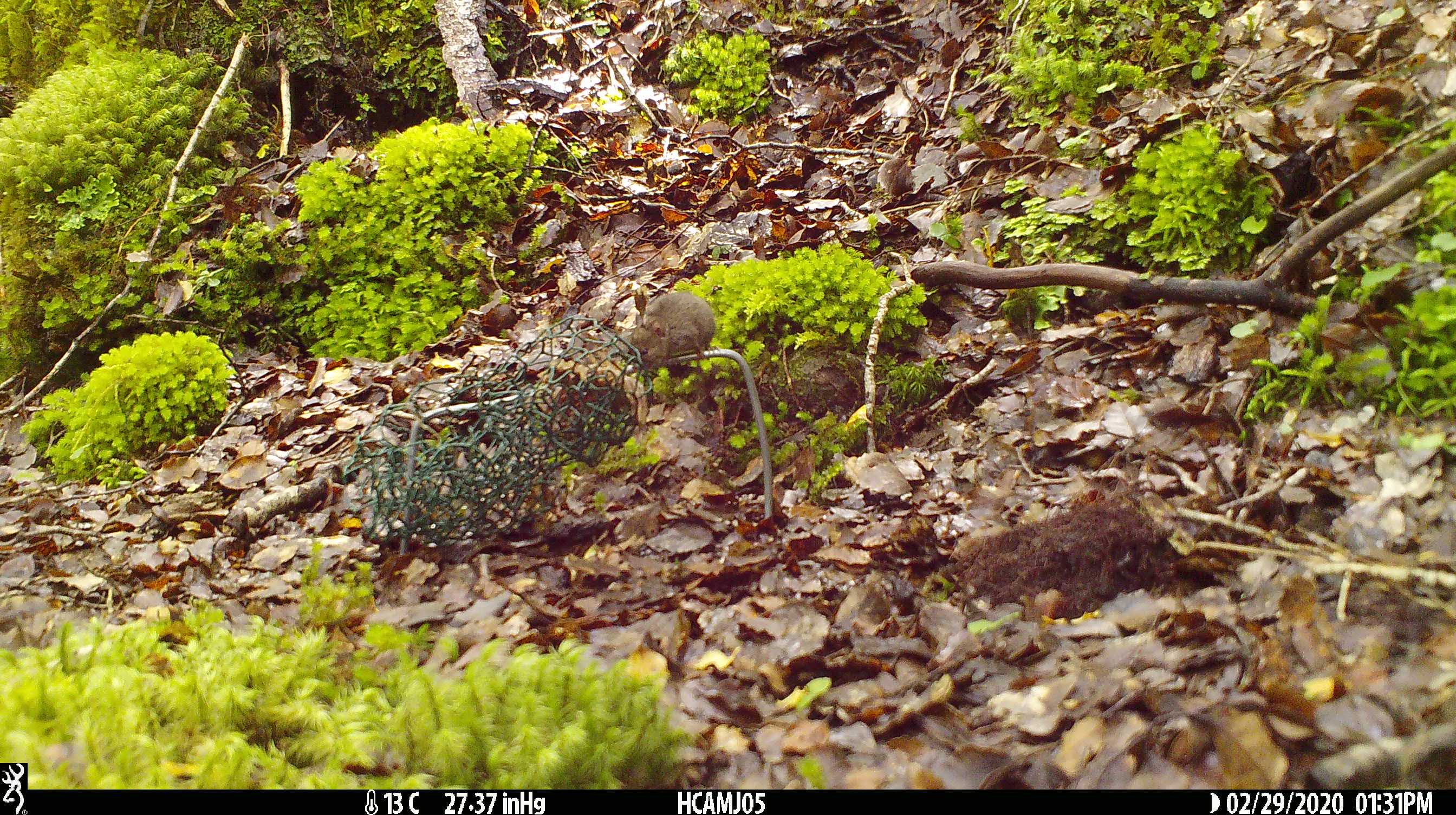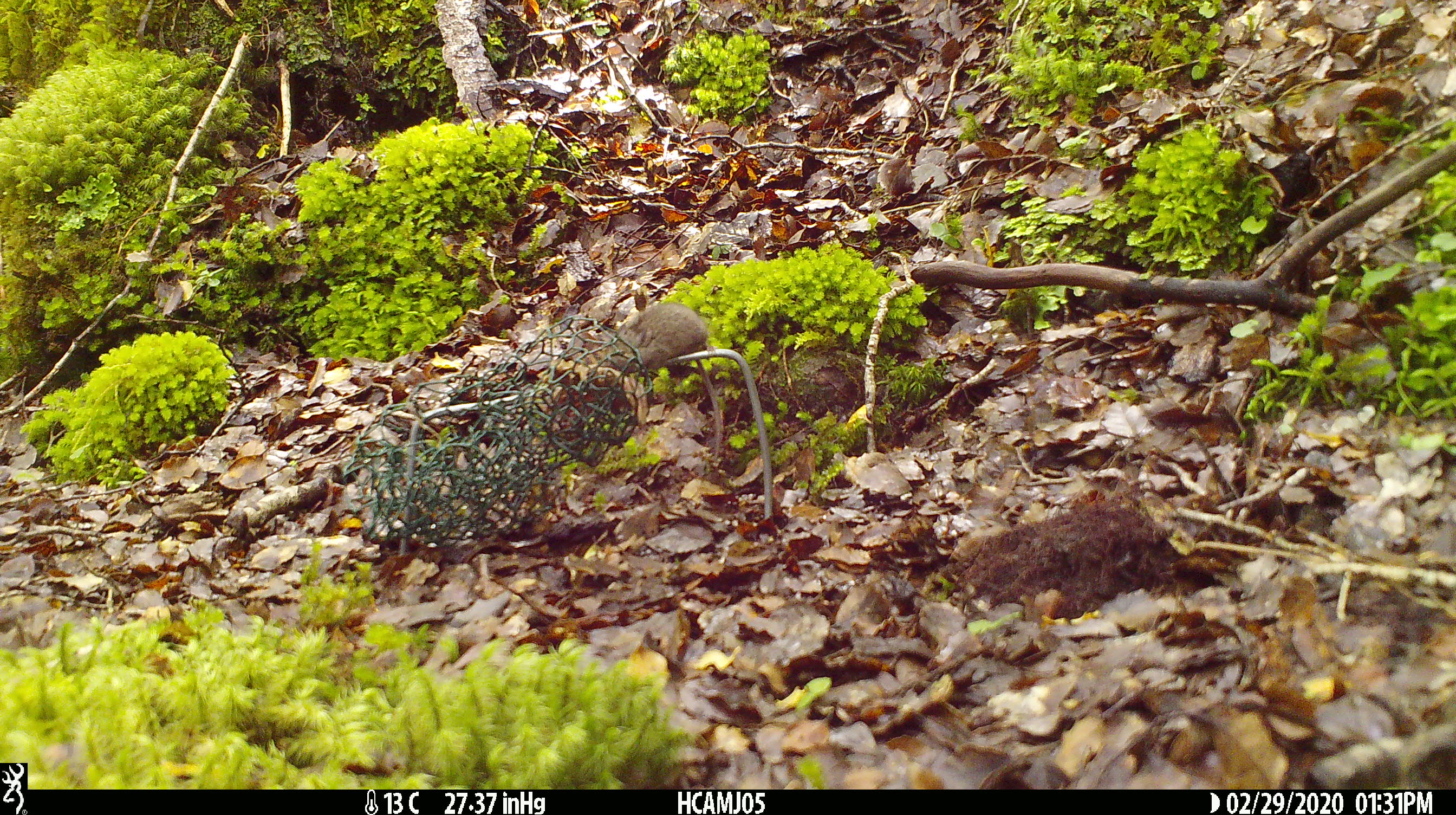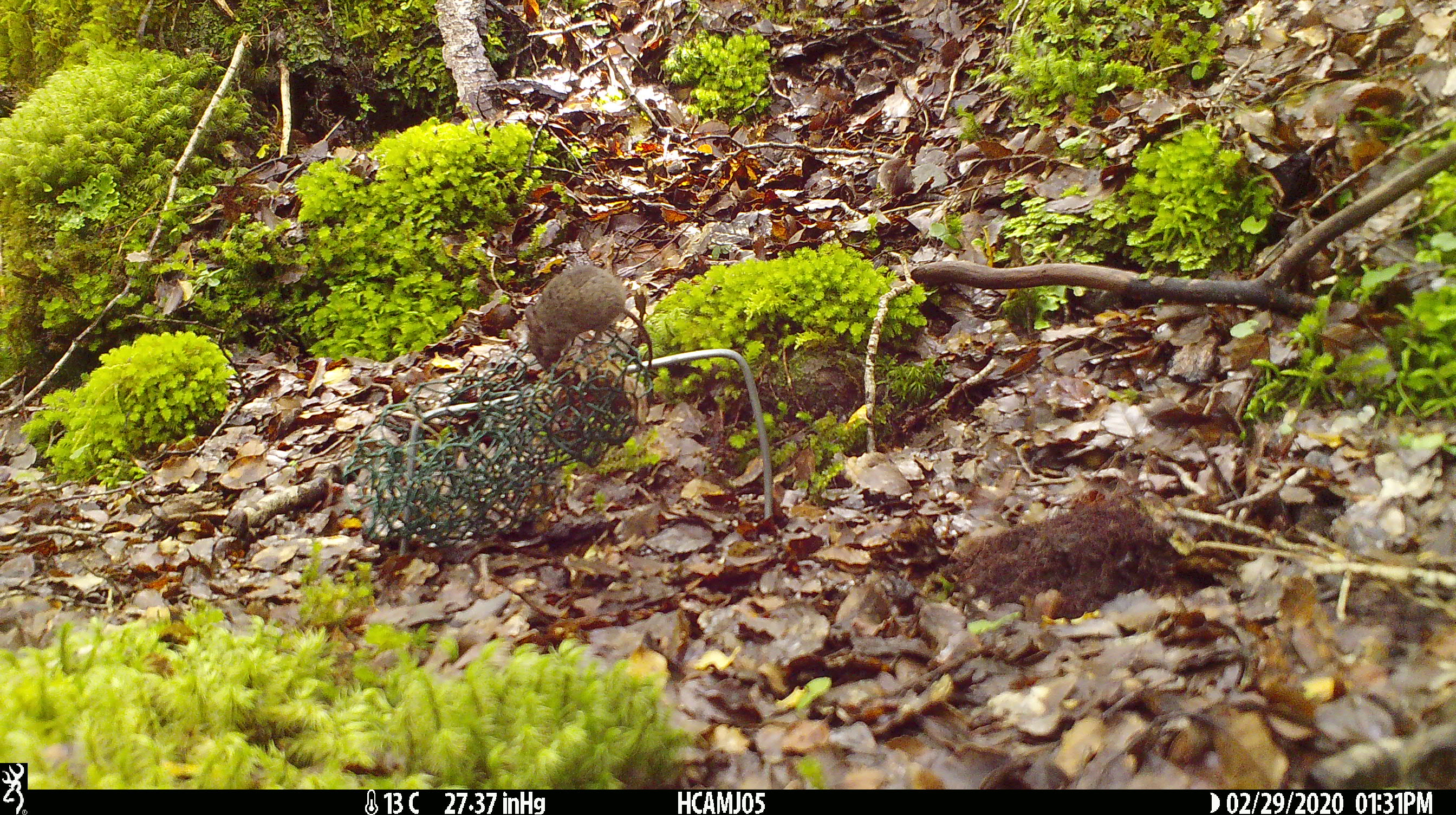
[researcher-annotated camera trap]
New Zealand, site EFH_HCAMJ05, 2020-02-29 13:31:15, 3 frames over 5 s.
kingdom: Animalia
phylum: Chordata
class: Mammalia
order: Rodentia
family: Muridae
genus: Mus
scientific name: Mus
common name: mouse